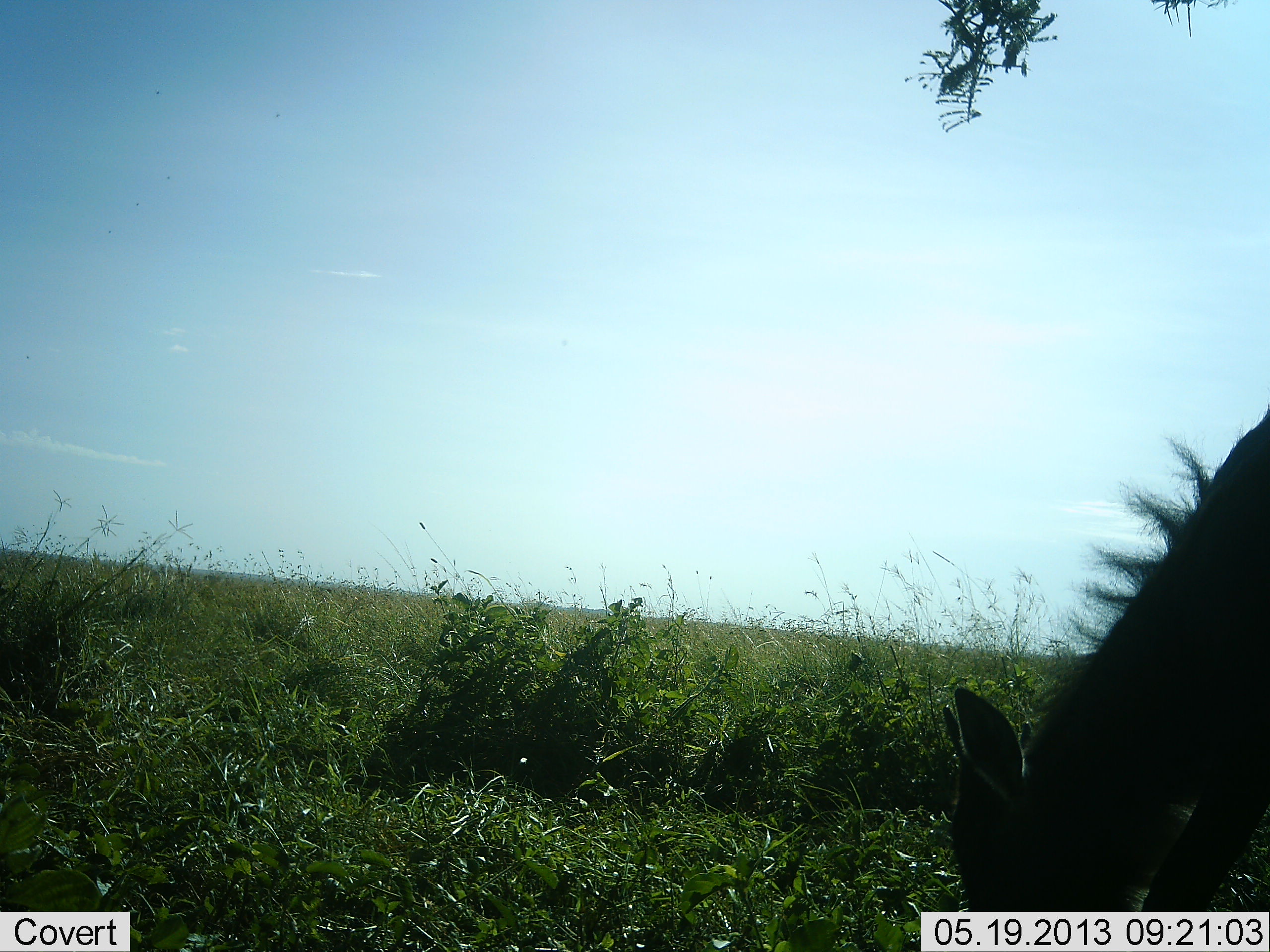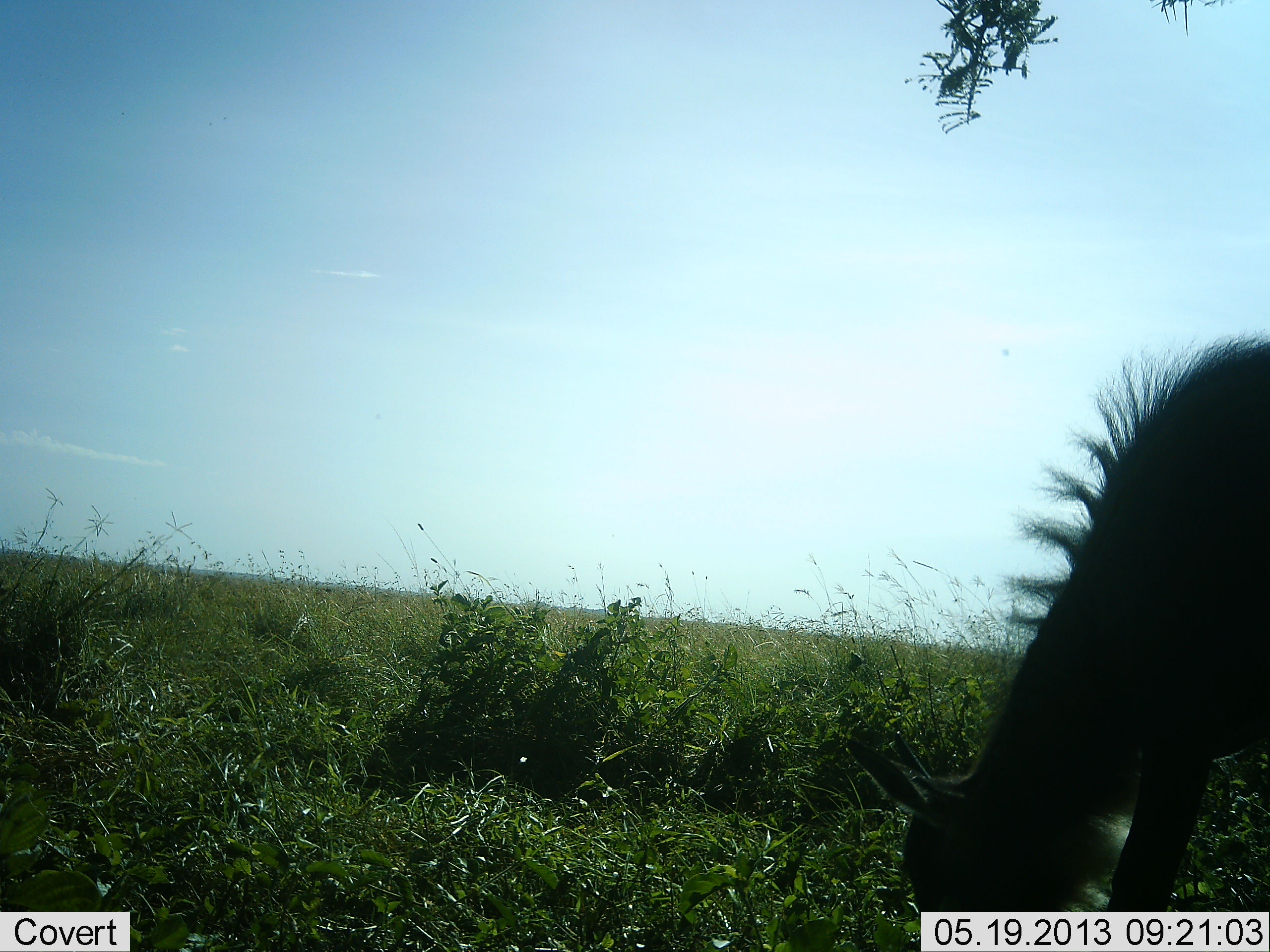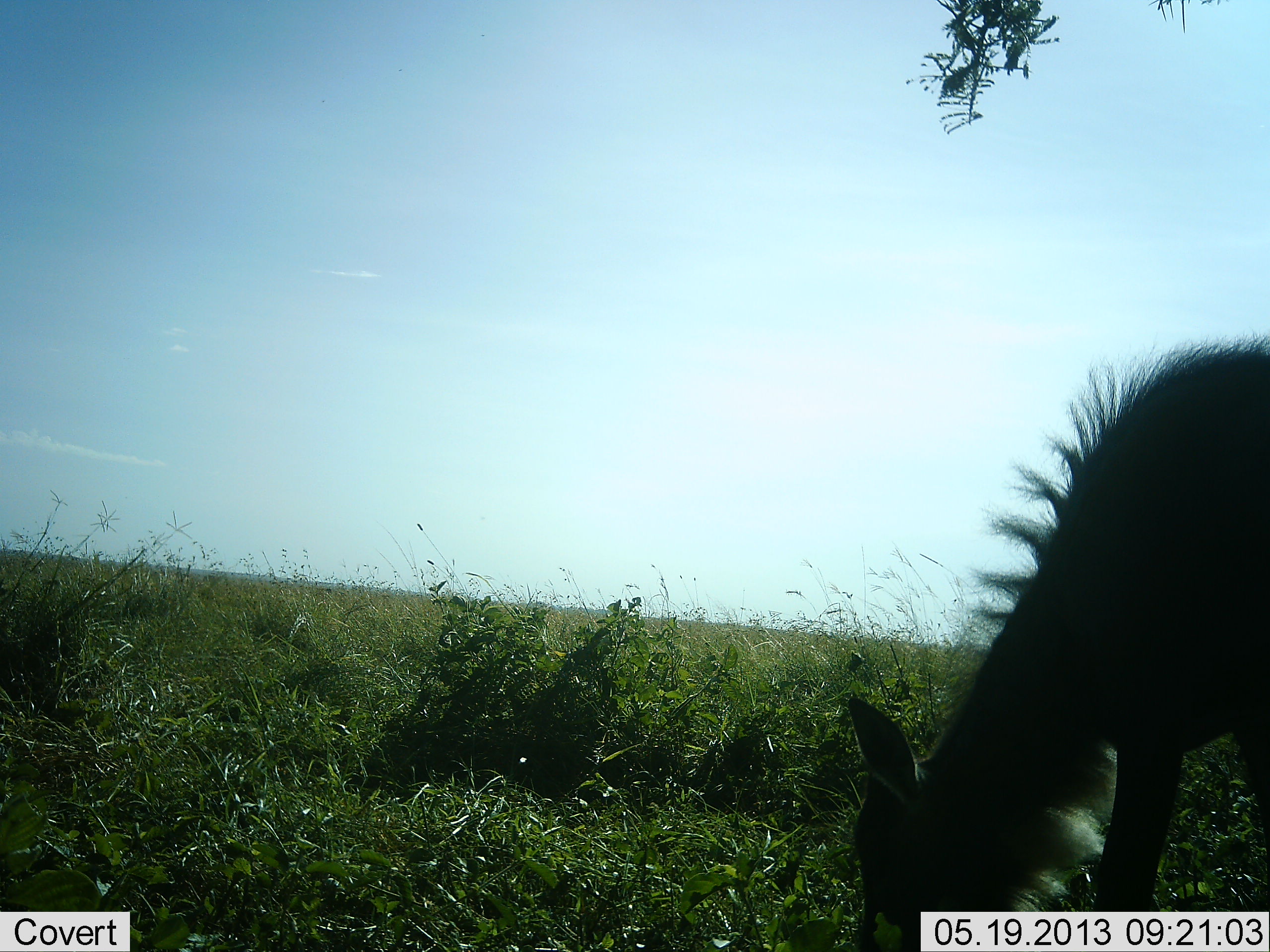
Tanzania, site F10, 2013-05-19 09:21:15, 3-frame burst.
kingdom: Animalia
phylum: Chordata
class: Mammalia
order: Artiodactyla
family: Bovidae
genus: Kobus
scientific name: Kobus ellipsiprymnus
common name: waterbuck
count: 1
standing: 17%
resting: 0%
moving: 0%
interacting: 0%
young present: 0%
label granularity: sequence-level